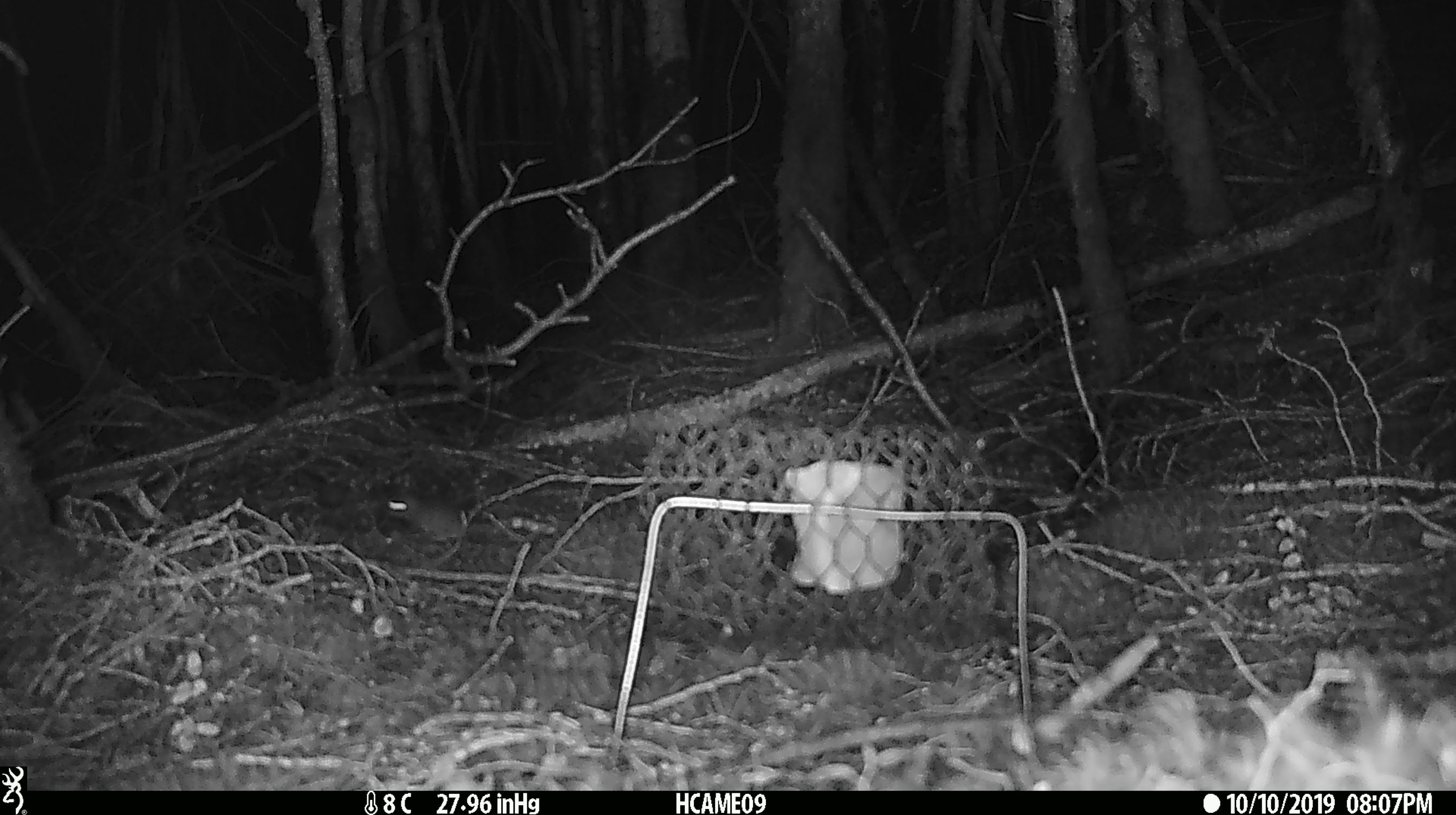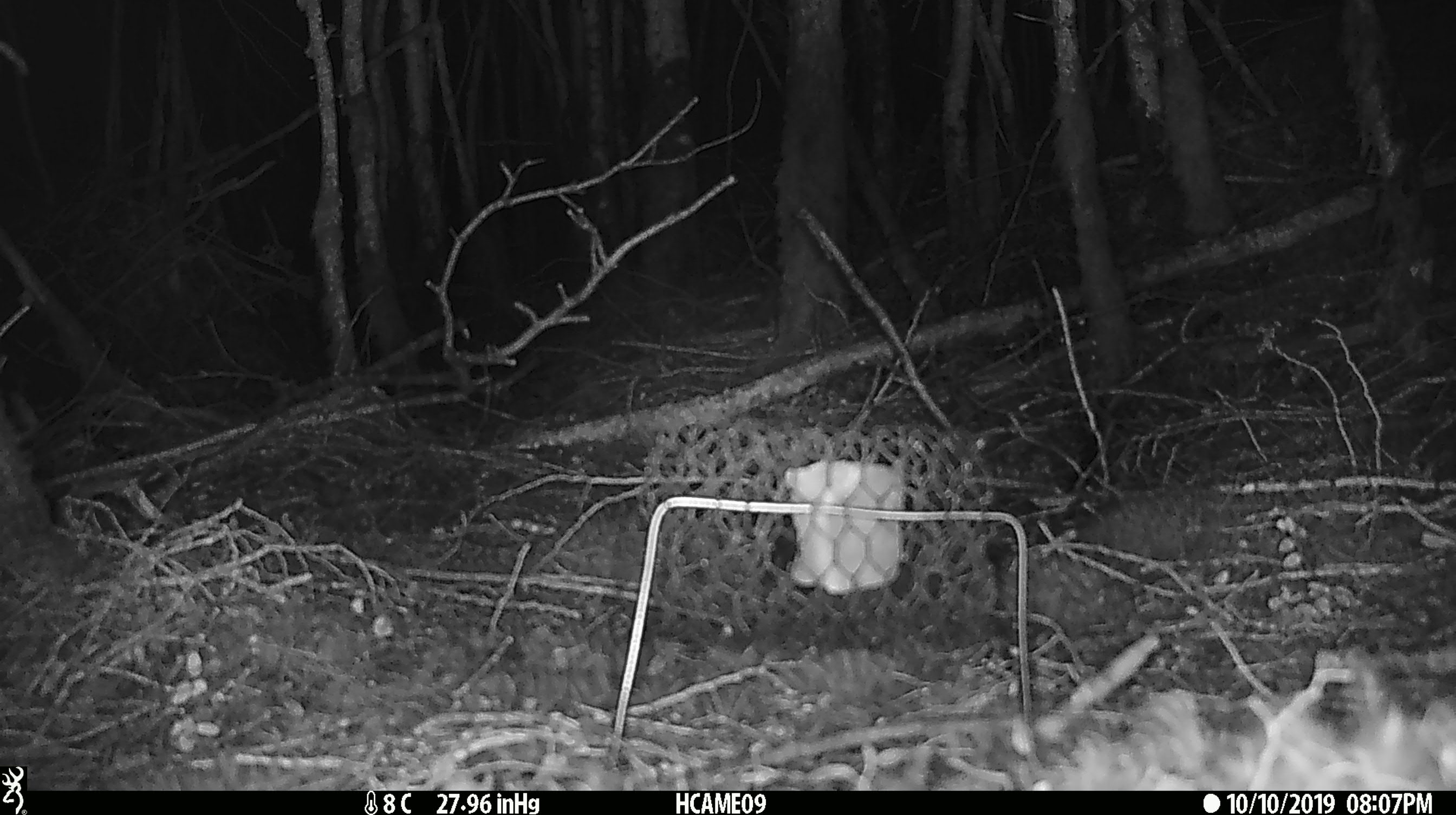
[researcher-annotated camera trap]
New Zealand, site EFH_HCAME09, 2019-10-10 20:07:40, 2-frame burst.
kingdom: Animalia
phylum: Chordata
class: Mammalia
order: Rodentia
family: Muridae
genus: Mus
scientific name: Mus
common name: mouse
Mouse (Mus).